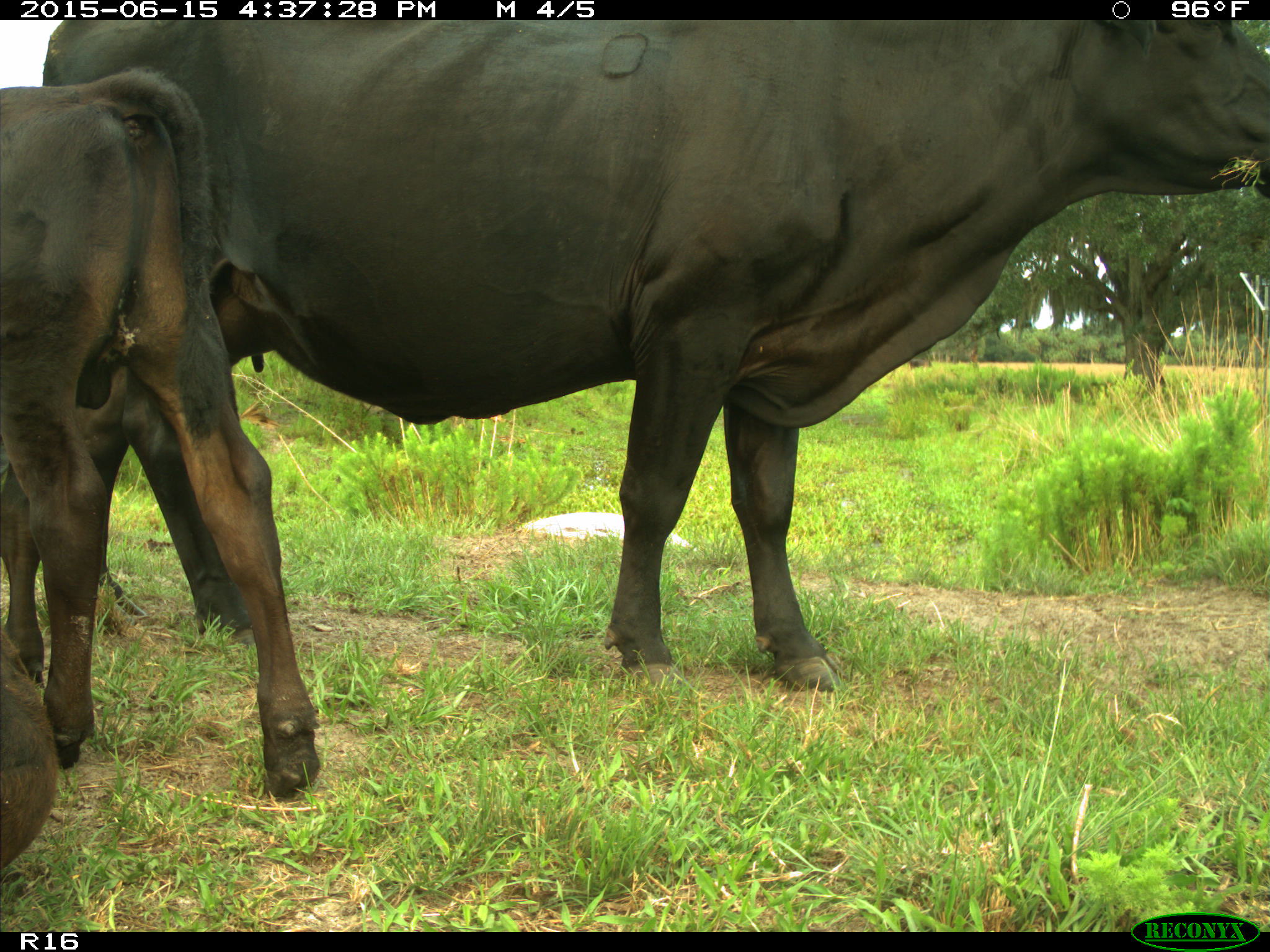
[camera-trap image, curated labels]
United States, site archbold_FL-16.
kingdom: Animalia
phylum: Chordata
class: Mammalia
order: Artiodactyla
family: Bovidae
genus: Bos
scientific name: Bos taurus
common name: domestic cow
Bos taurus (domestic cow).